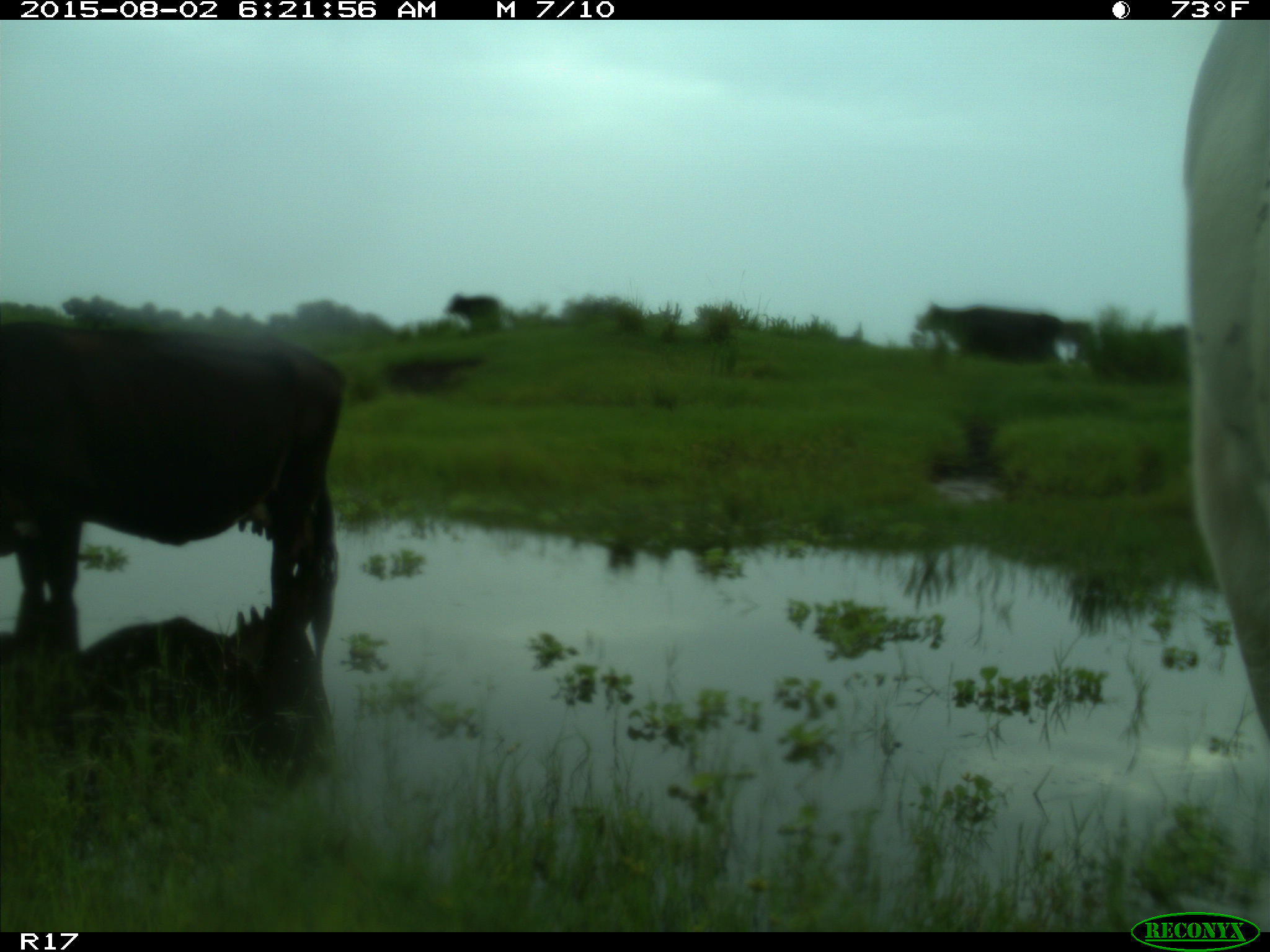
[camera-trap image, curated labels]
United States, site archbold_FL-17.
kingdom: Animalia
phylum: Chordata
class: Mammalia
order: Artiodactyla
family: Bovidae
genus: Bos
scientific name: Bos taurus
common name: domestic cow